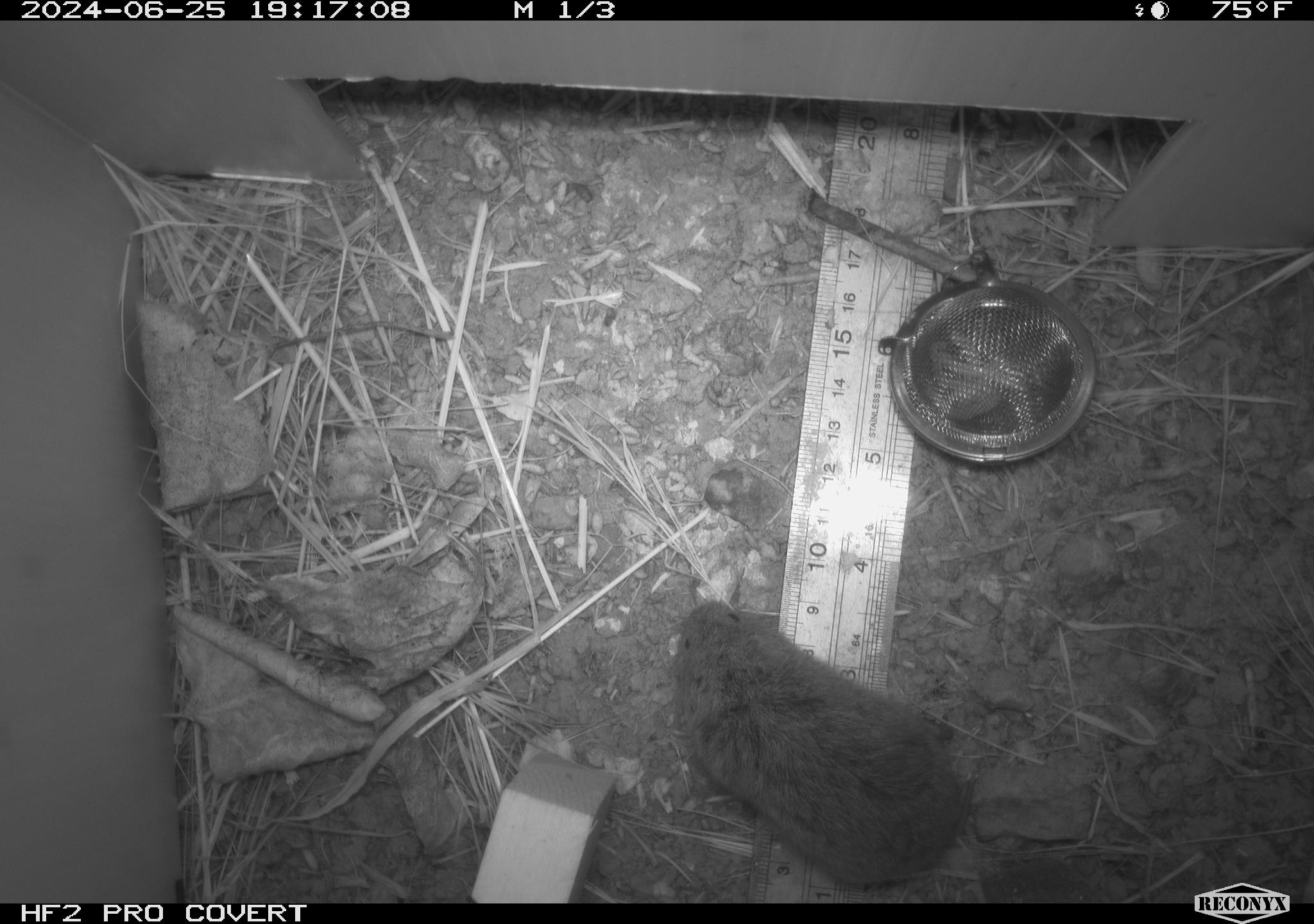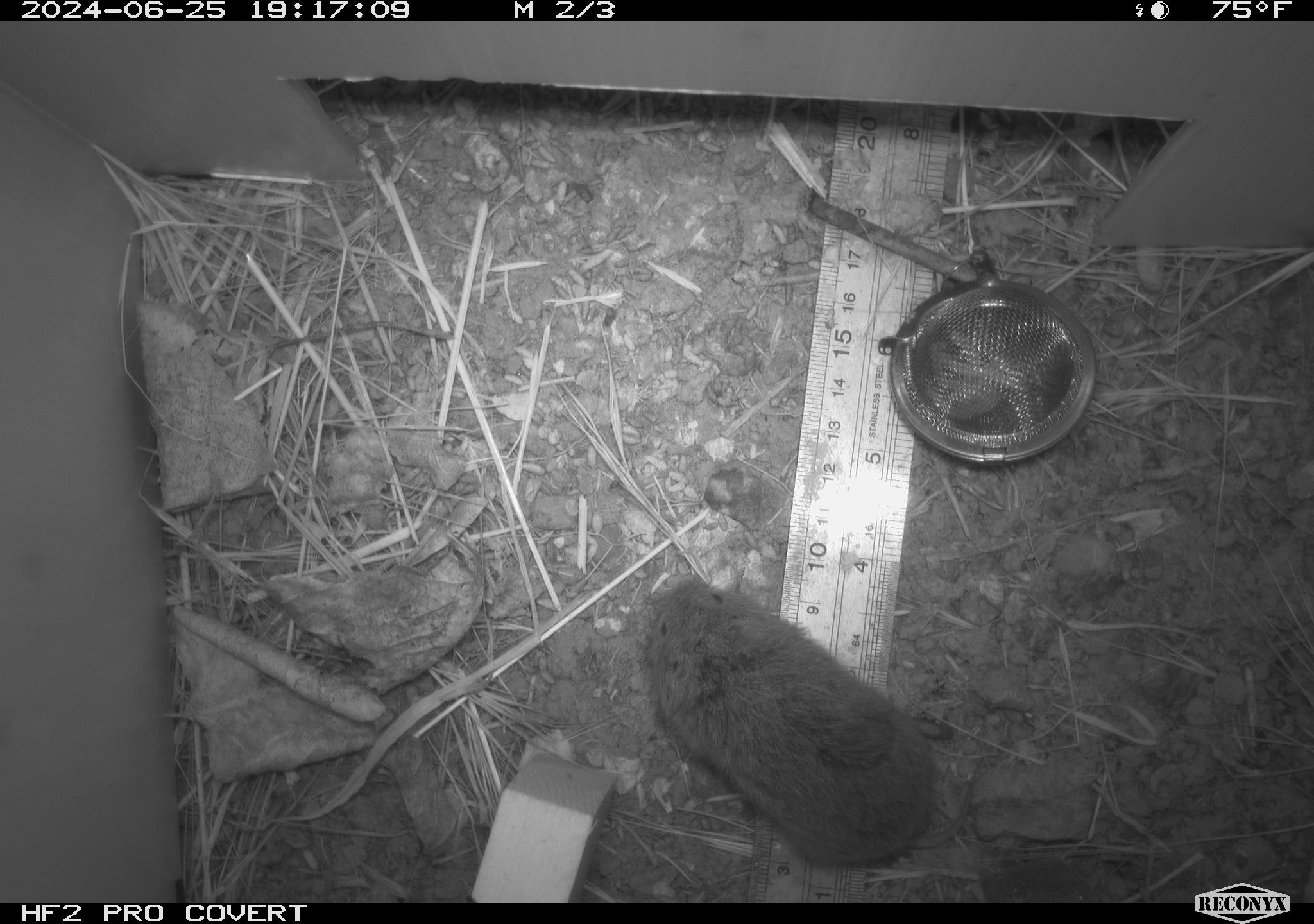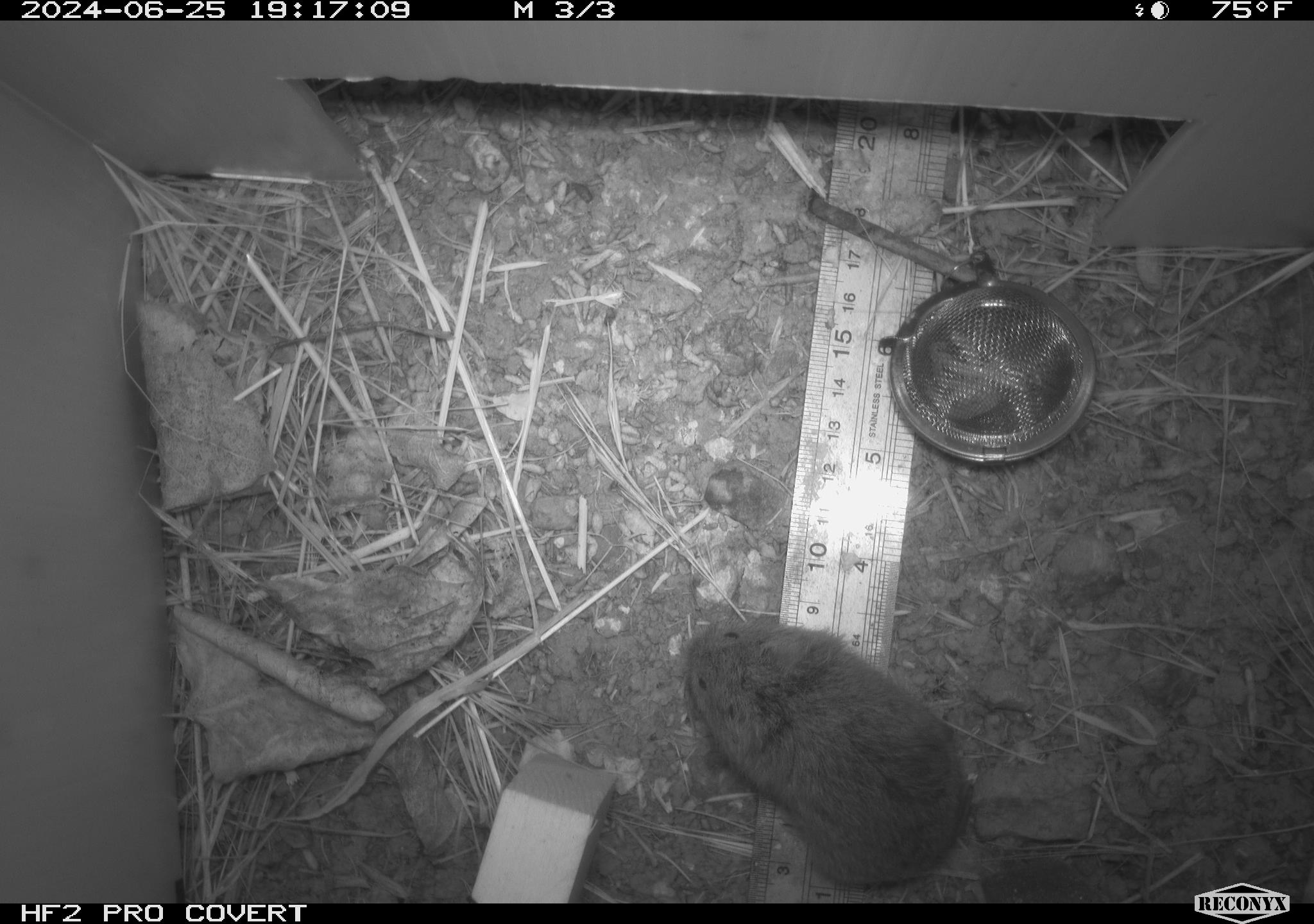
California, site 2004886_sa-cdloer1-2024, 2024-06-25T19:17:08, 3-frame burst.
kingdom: Animalia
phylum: Chordata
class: Mammalia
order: Rodentia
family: Cricetidae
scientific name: Arvicolinae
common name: voles, lemmings, and muskrats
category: arvicolinae subfamily